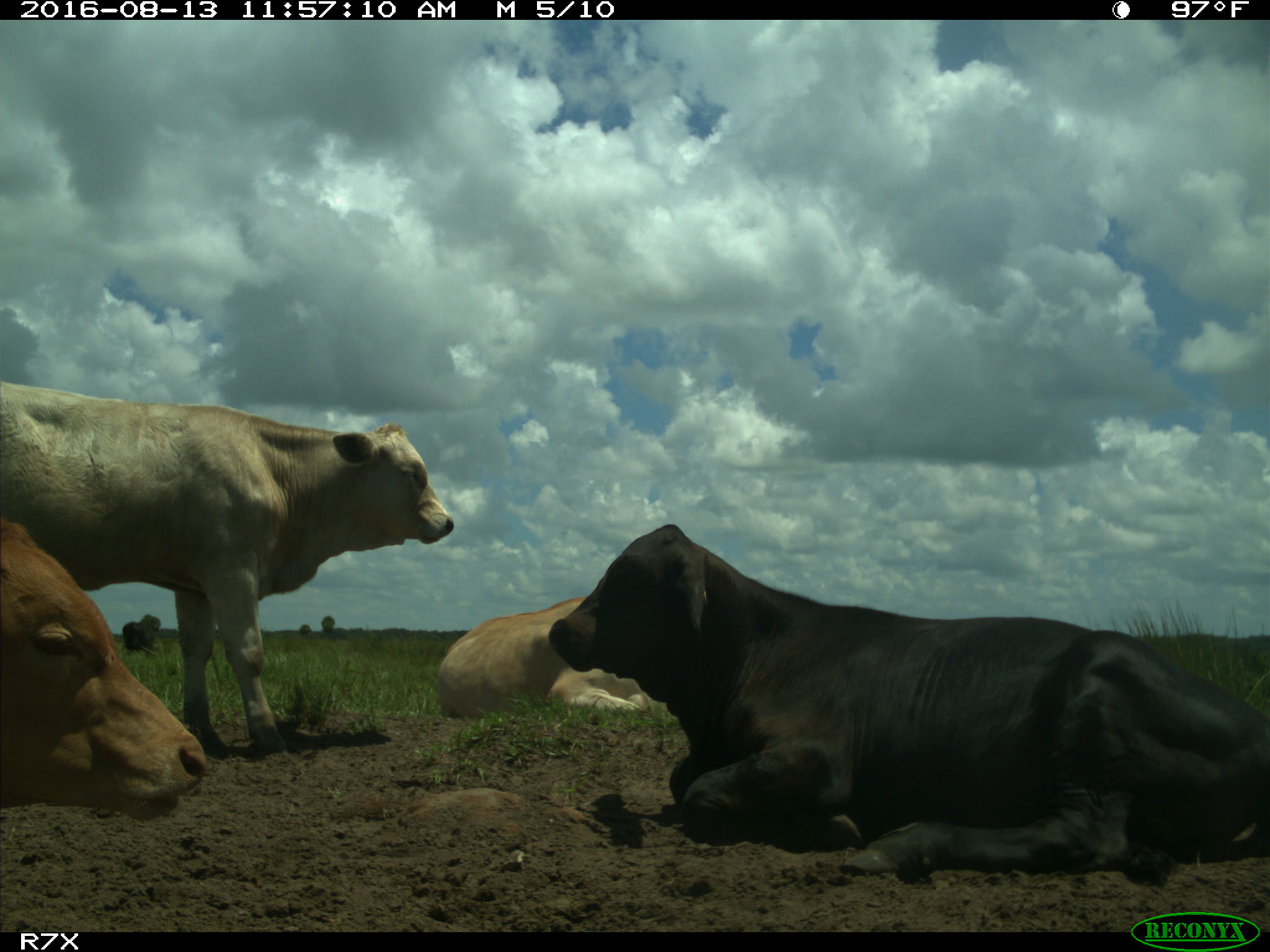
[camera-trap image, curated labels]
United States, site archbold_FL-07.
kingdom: Animalia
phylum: Chordata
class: Mammalia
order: Artiodactyla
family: Bovidae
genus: Bos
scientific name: Bos taurus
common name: domestic cow